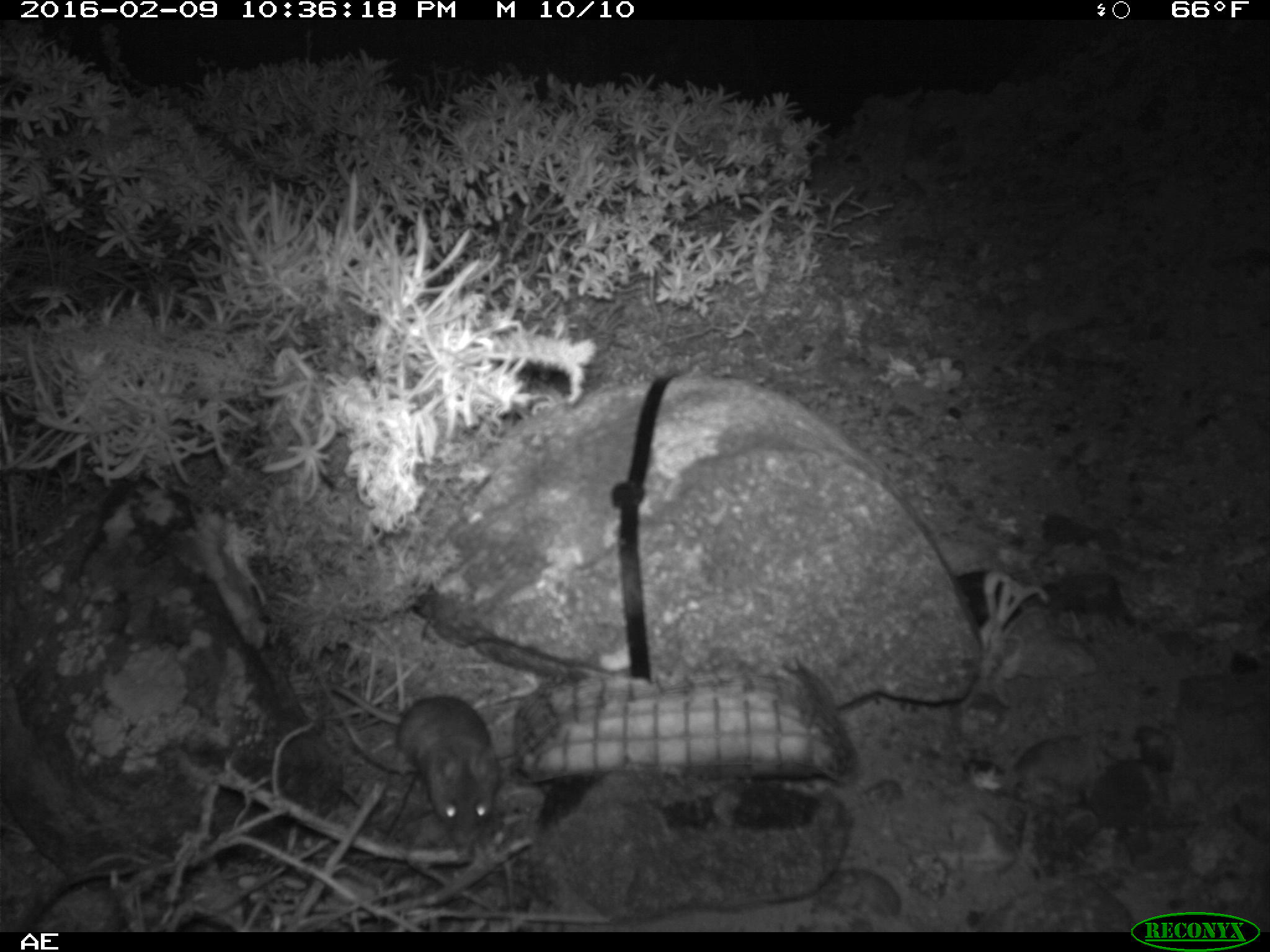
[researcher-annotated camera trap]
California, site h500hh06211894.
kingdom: Animalia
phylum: Chordata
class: Mammalia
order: Rodentia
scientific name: Rodentia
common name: rodent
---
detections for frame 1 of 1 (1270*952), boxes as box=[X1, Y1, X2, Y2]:
rodent: box=[329, 681, 502, 845]